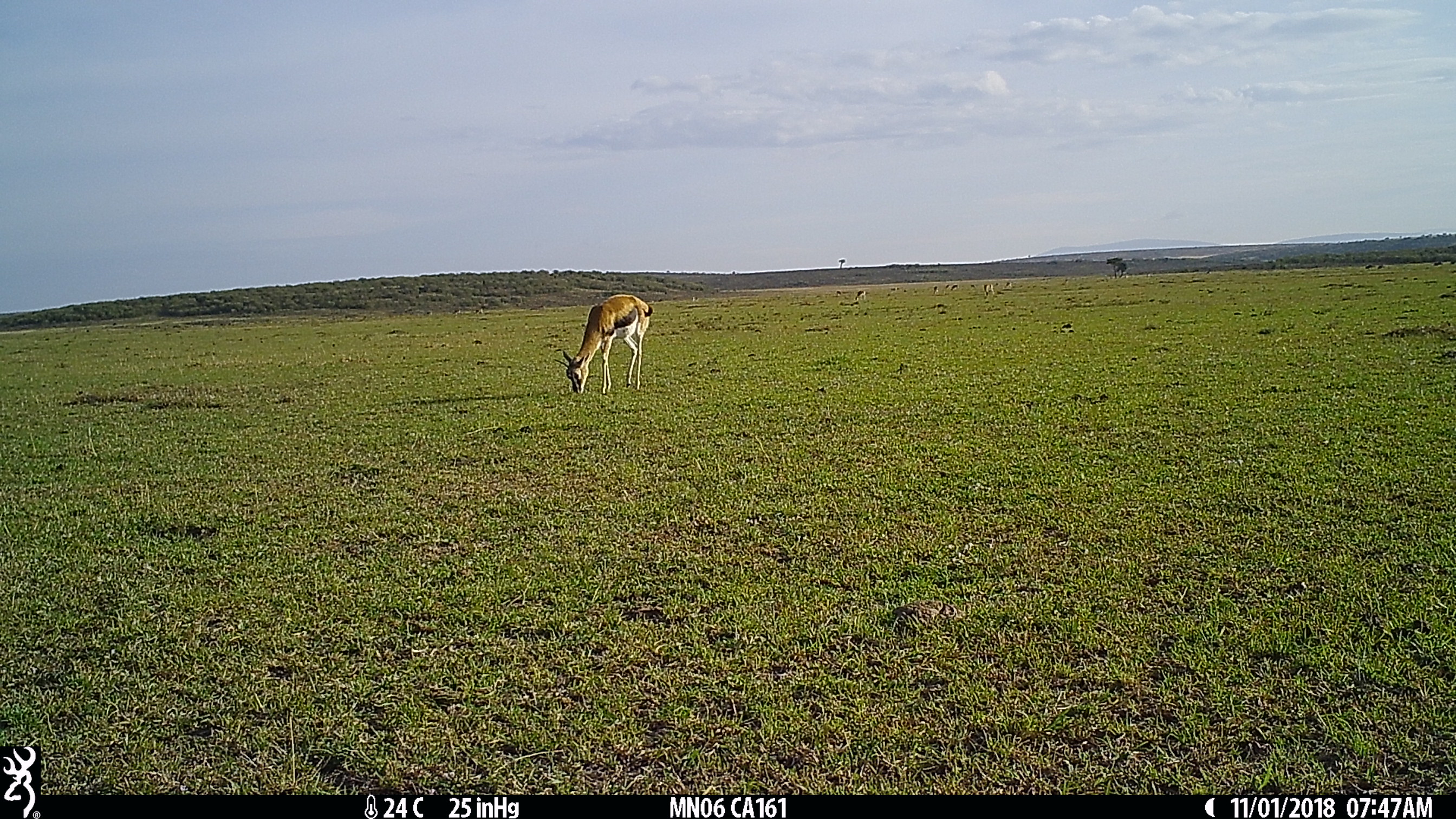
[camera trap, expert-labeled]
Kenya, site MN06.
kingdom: Animalia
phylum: Chordata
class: Mammalia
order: Artiodactyla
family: Bovidae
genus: Eudorcas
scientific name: Eudorcas thomsonii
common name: thomon's gazelle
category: gazelle thomsons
Gazelle thomsons (thomon's gazelle) (Eudorcas thomsonii).